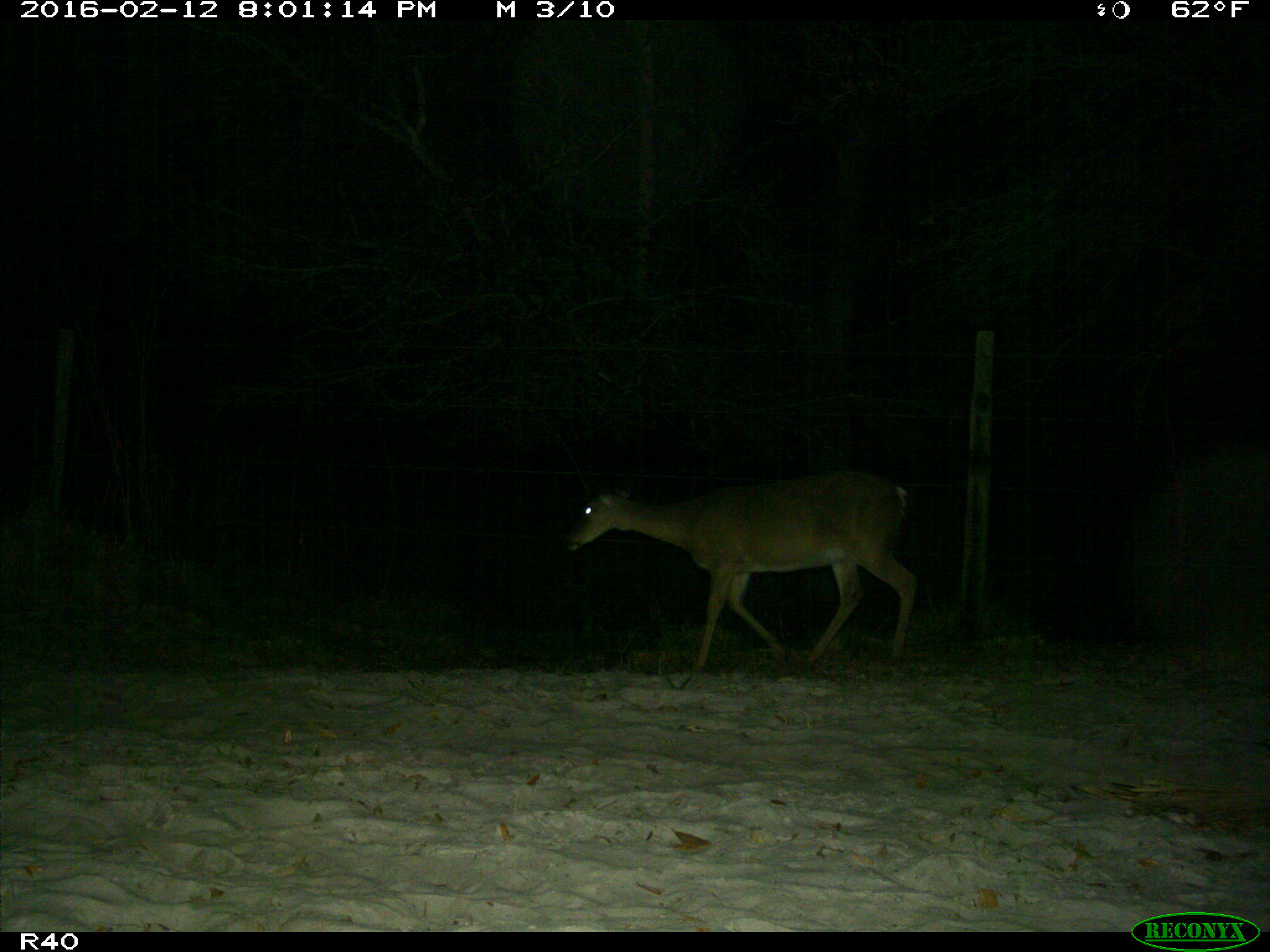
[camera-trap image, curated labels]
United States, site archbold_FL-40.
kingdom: Animalia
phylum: Chordata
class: Mammalia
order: Artiodactyla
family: Cervidae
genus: Odocoileus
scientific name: Odocoileus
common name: deer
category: unidentified deer